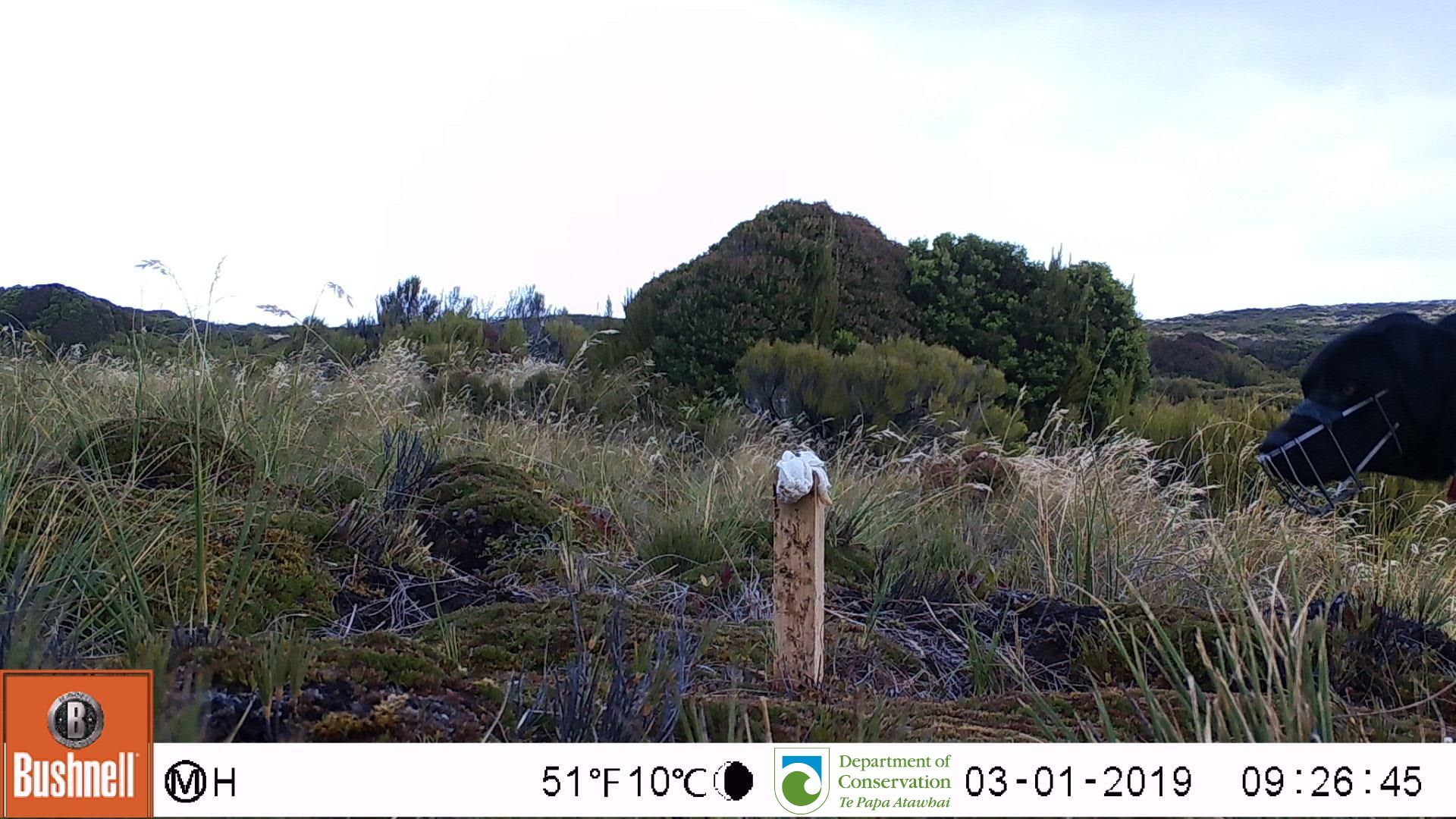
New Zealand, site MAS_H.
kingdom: Animalia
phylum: Chordata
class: Mammalia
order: Carnivora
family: Canidae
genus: Canis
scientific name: Canis familiaris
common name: domestic dog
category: dog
Dog (domestic dog) (Canis familiaris).